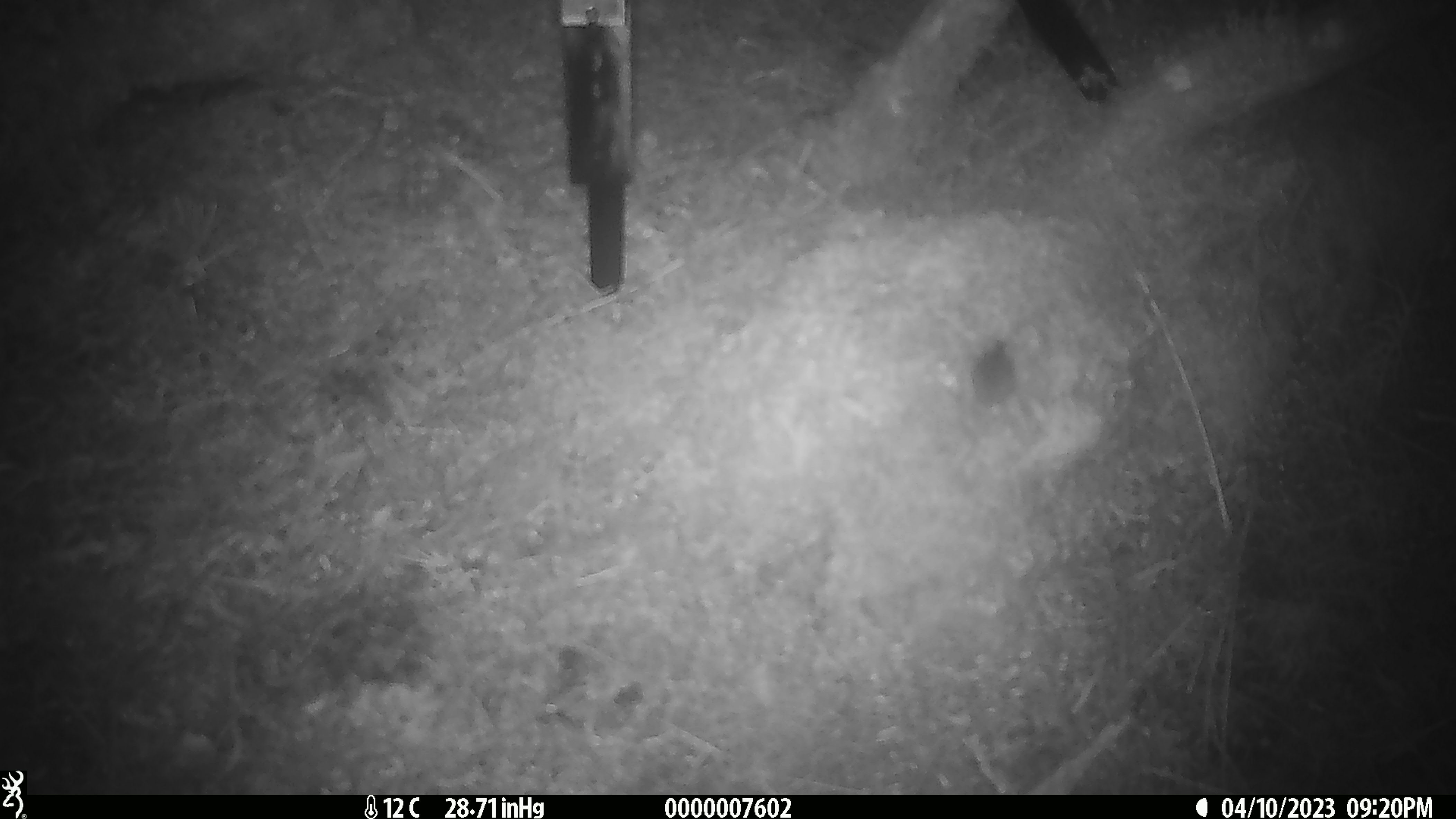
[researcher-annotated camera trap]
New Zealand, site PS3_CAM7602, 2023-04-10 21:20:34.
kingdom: Animalia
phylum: Chordata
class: Mammalia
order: Rodentia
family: Muridae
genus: Mus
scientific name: Mus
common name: mouse